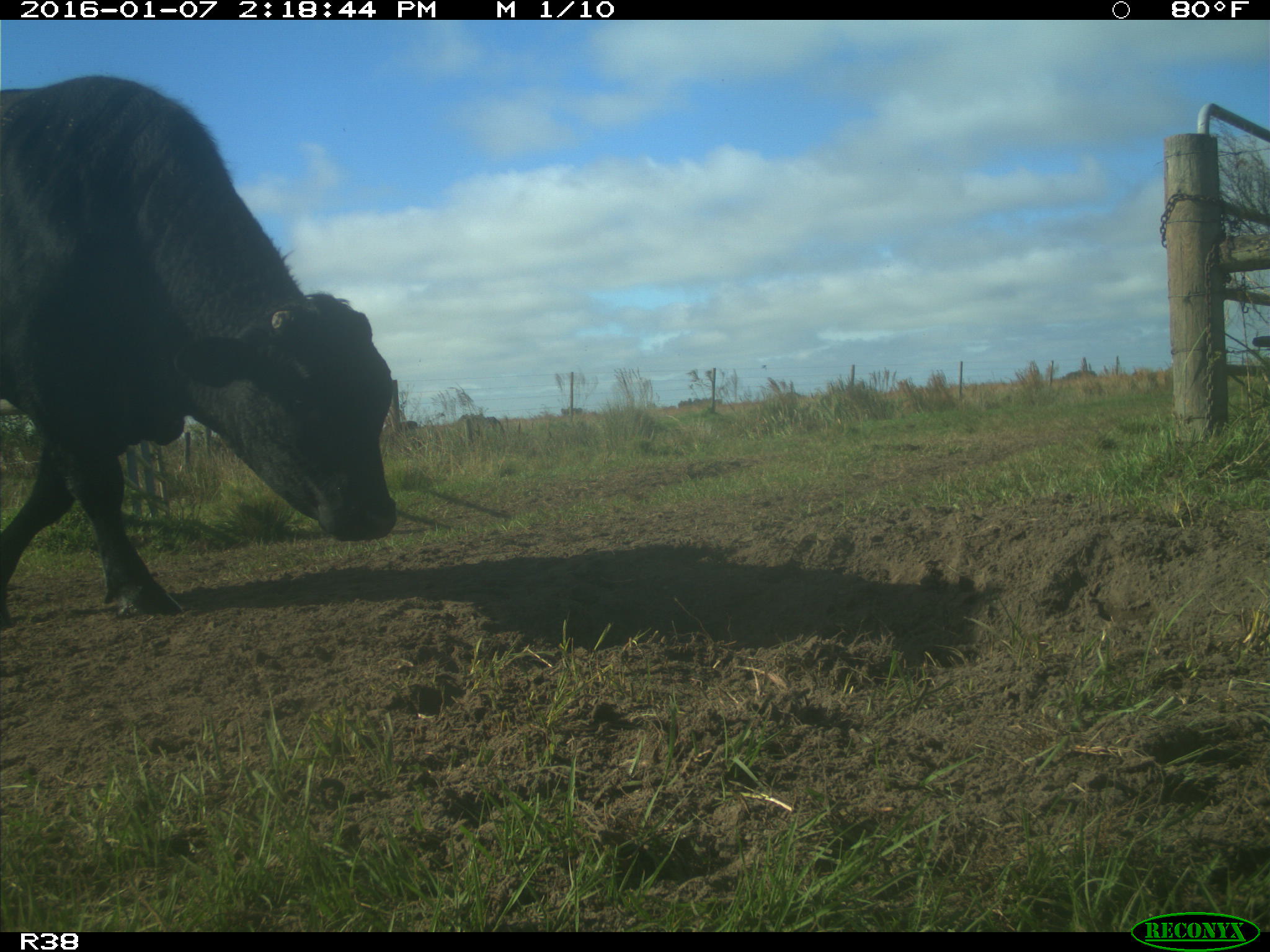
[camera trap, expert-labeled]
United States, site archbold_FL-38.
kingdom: Animalia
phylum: Chordata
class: Mammalia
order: Artiodactyla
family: Bovidae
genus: Bos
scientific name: Bos taurus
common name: domestic cow